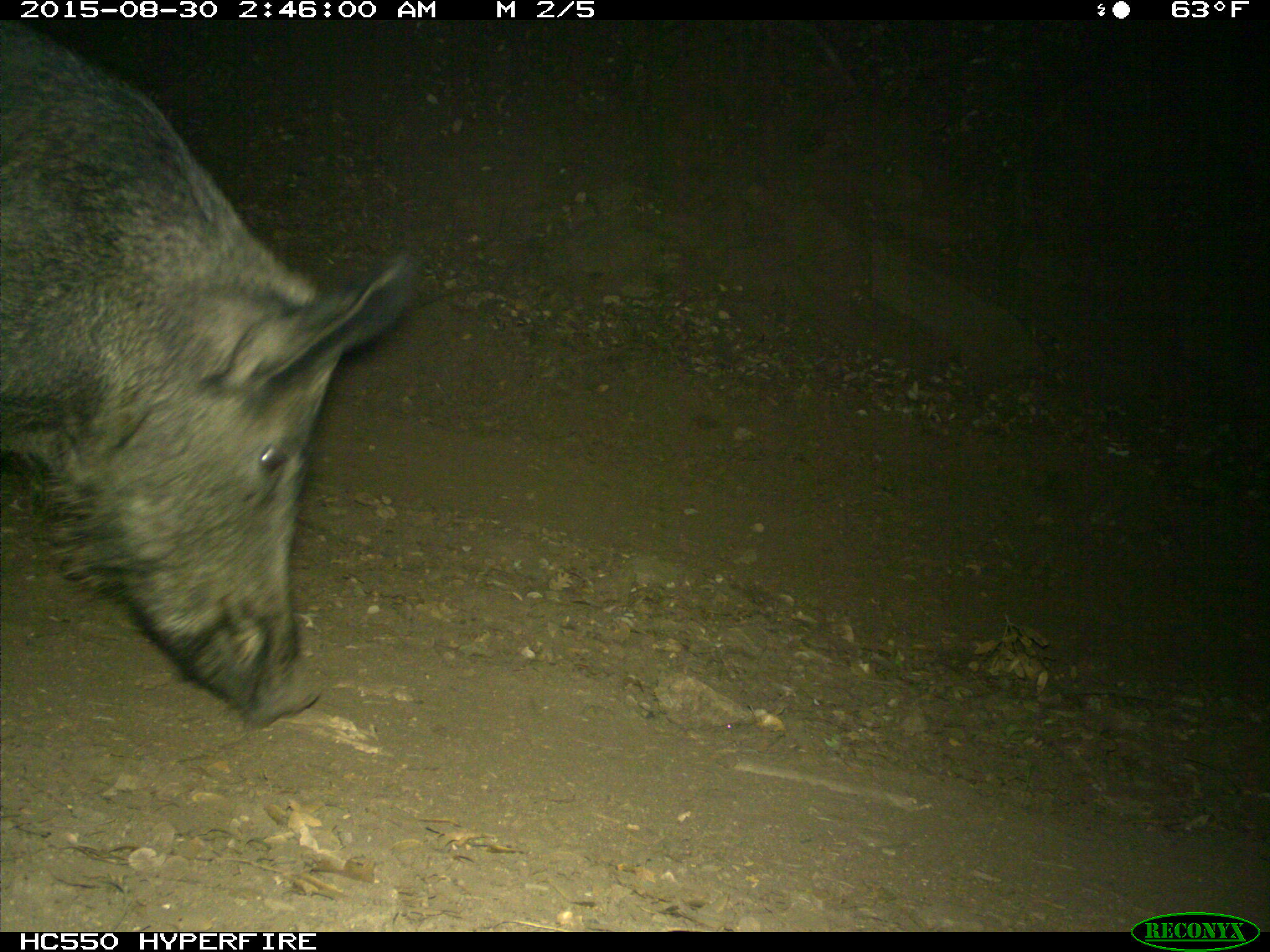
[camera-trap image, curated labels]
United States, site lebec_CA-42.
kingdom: Animalia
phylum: Chordata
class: Mammalia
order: Artiodactyla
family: Suidae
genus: Sus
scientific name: Sus scrofa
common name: wild boar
Sus scrofa (wild boar).